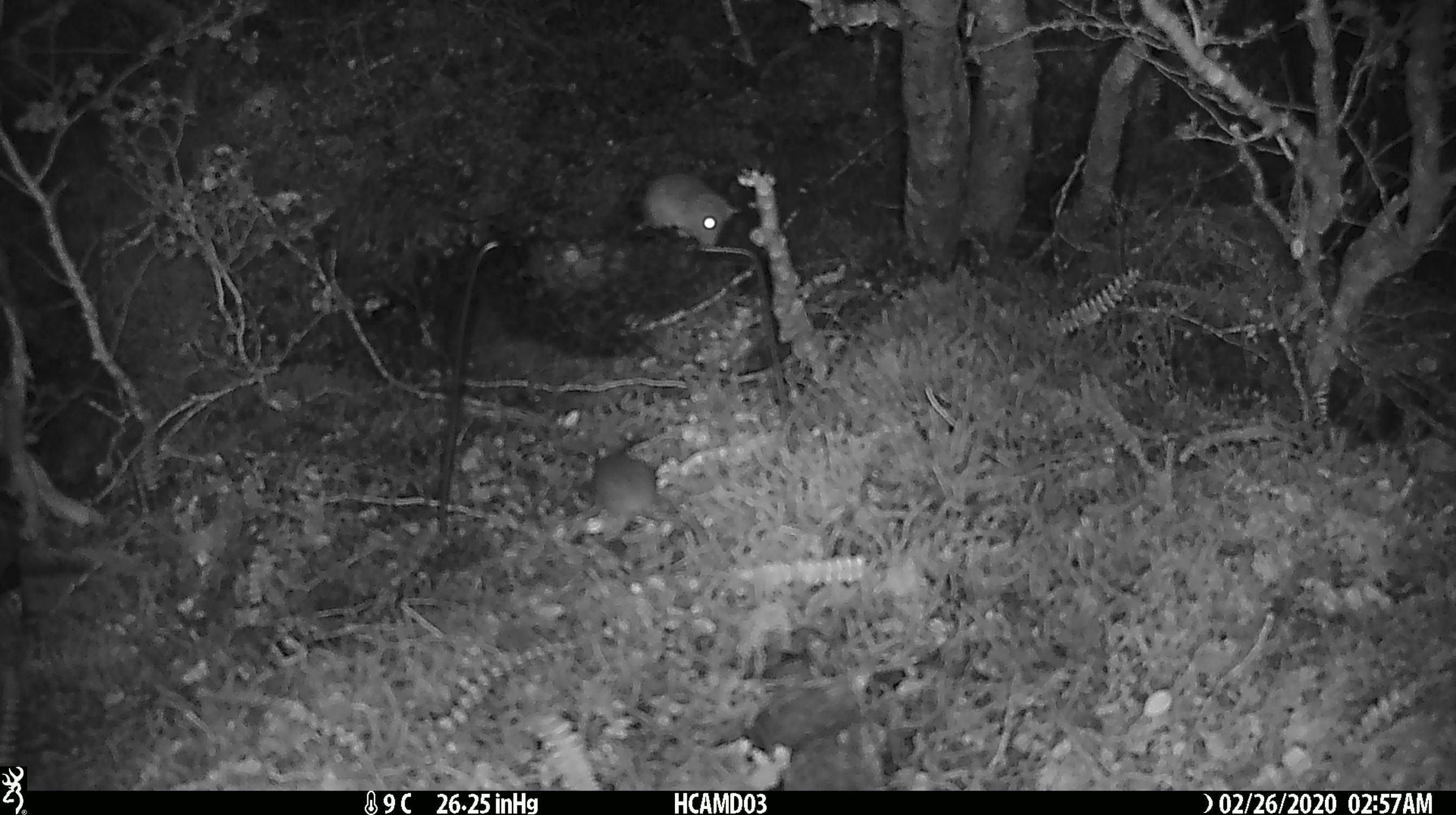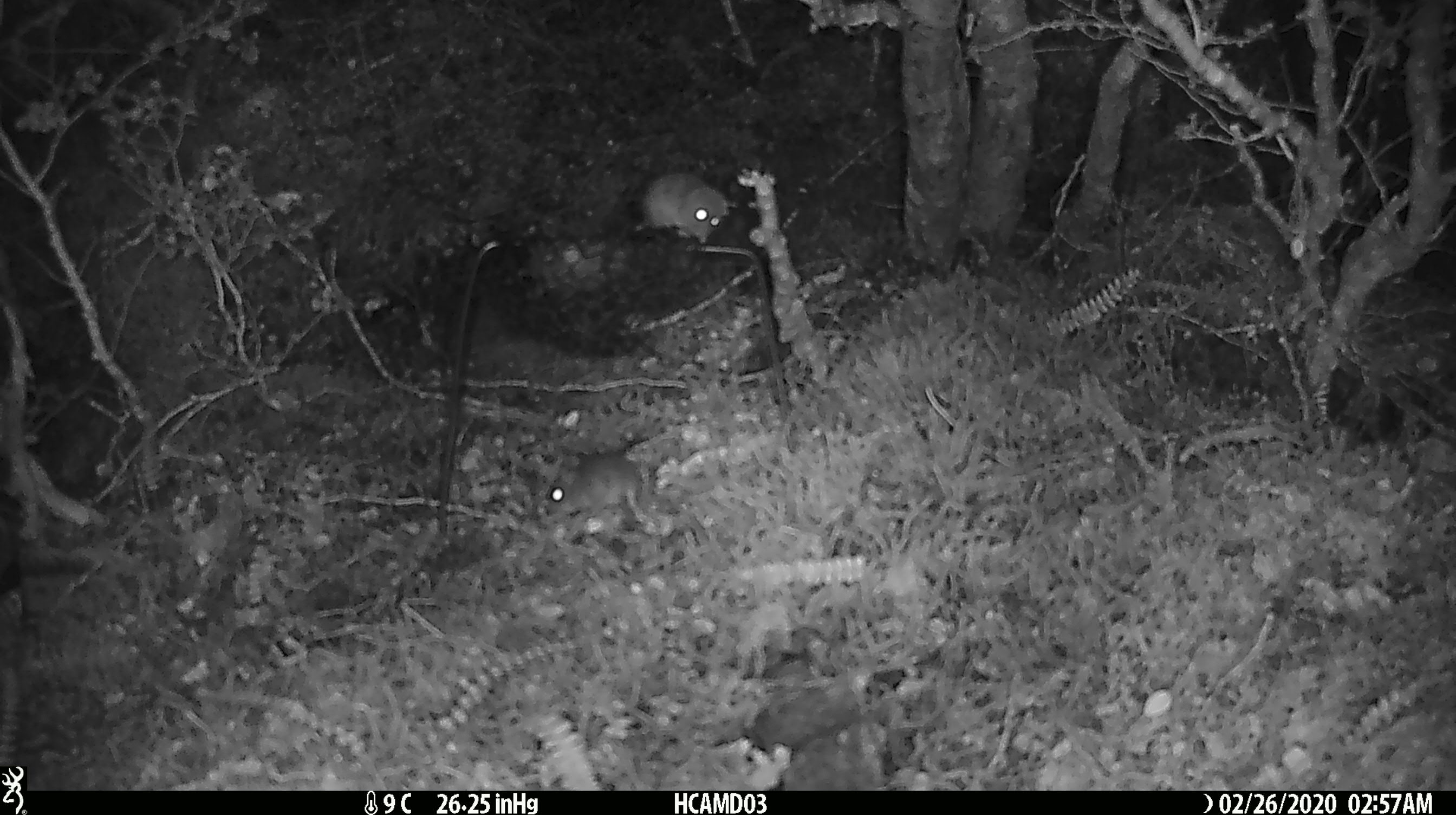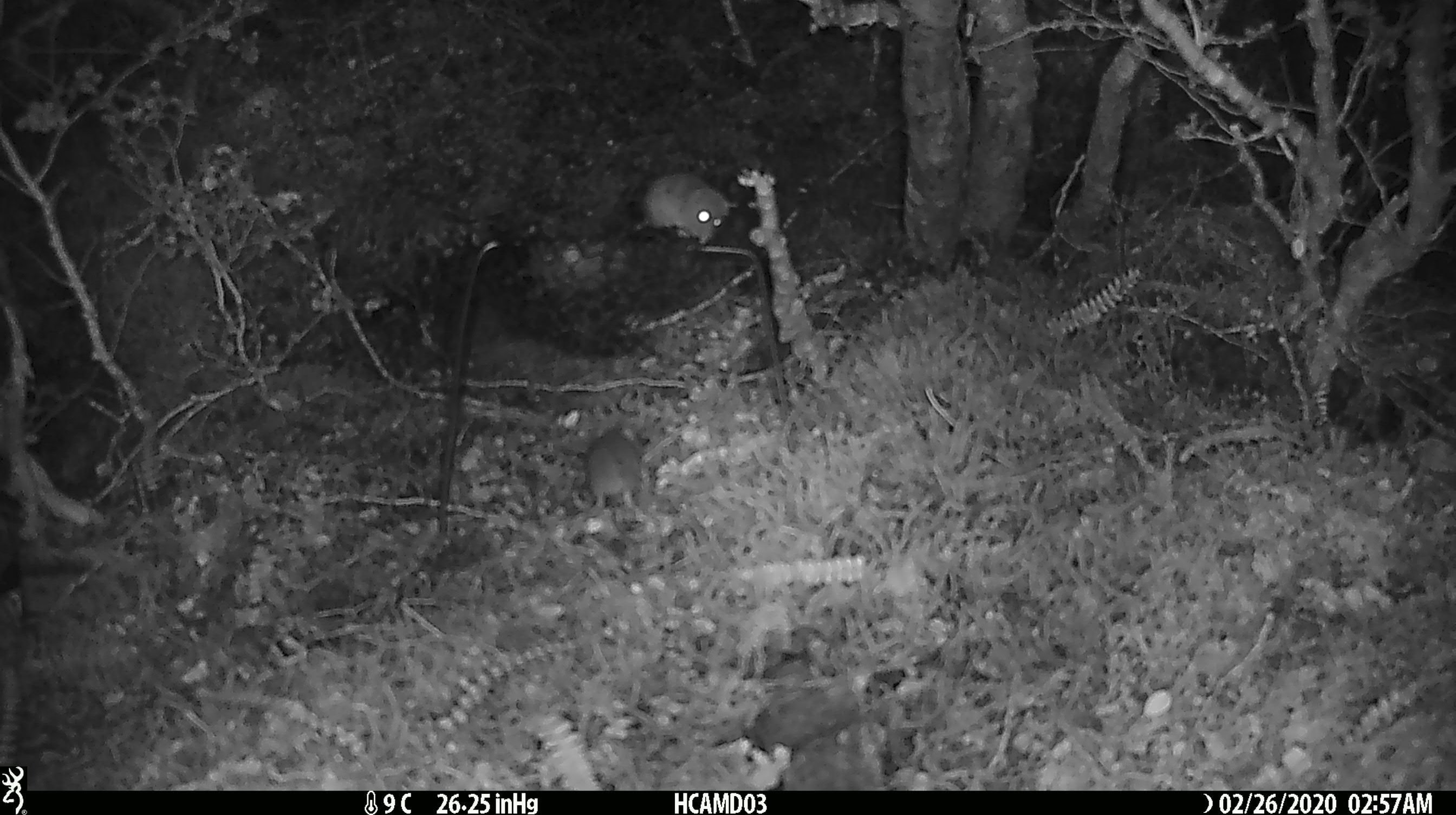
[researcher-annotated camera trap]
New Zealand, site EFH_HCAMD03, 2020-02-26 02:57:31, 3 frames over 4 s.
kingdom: Animalia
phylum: Chordata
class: Mammalia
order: Rodentia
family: Muridae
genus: Mus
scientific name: Mus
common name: mouse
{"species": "mouse (Mus)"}